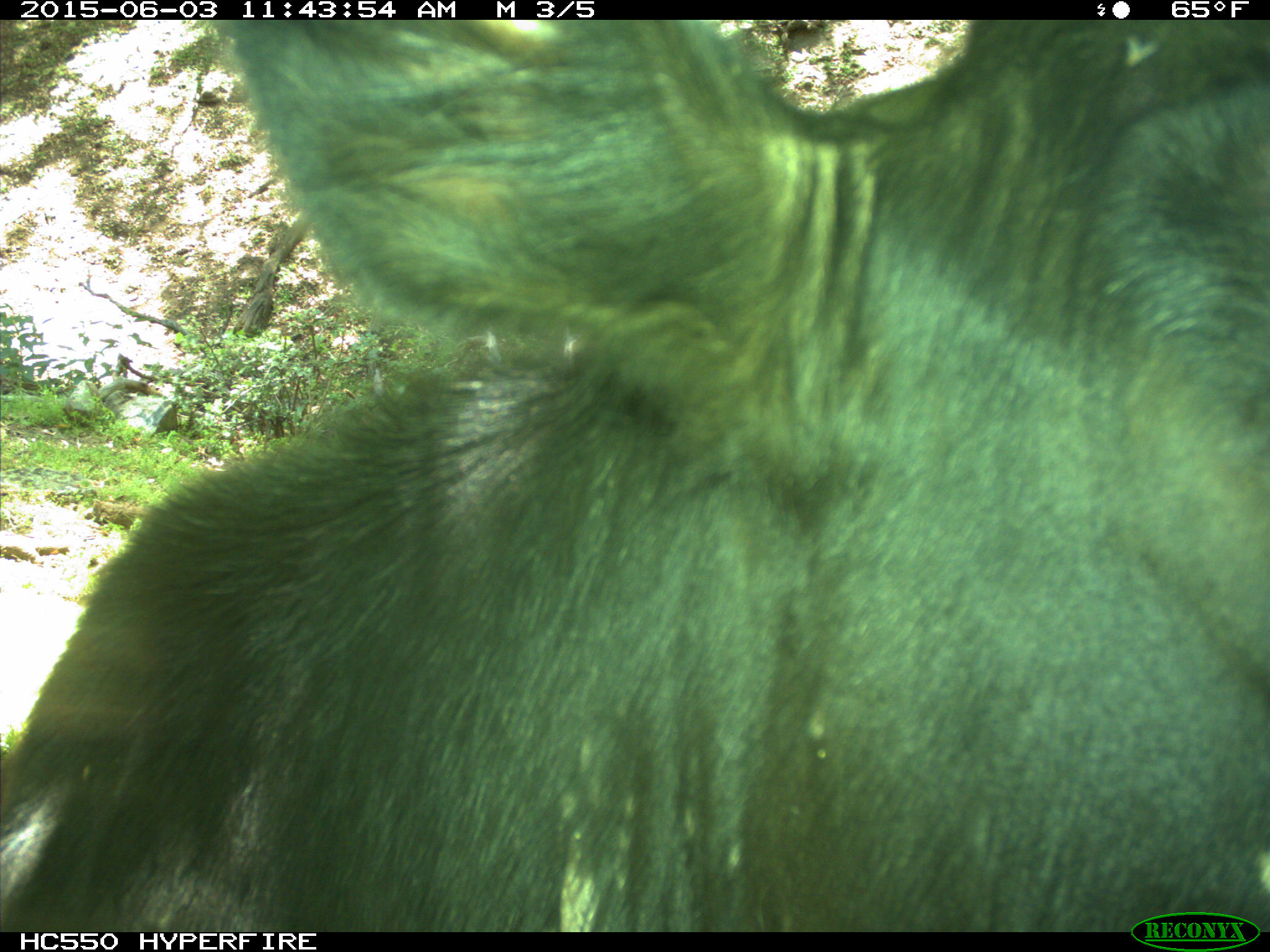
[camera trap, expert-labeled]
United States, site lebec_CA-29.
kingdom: Animalia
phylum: Chordata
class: Mammalia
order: Artiodactyla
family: Bovidae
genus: Bos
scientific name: Bos taurus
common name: domestic cow